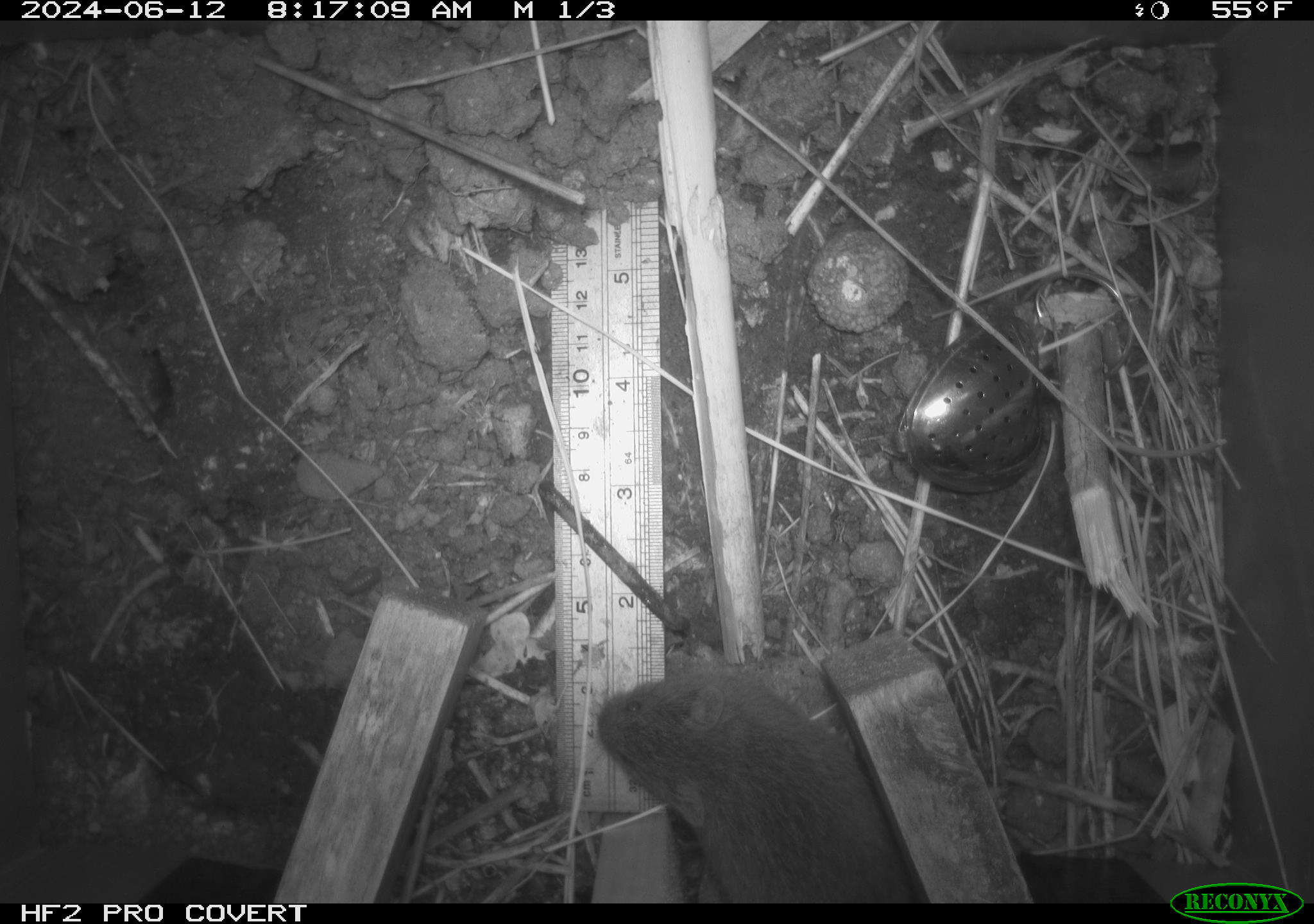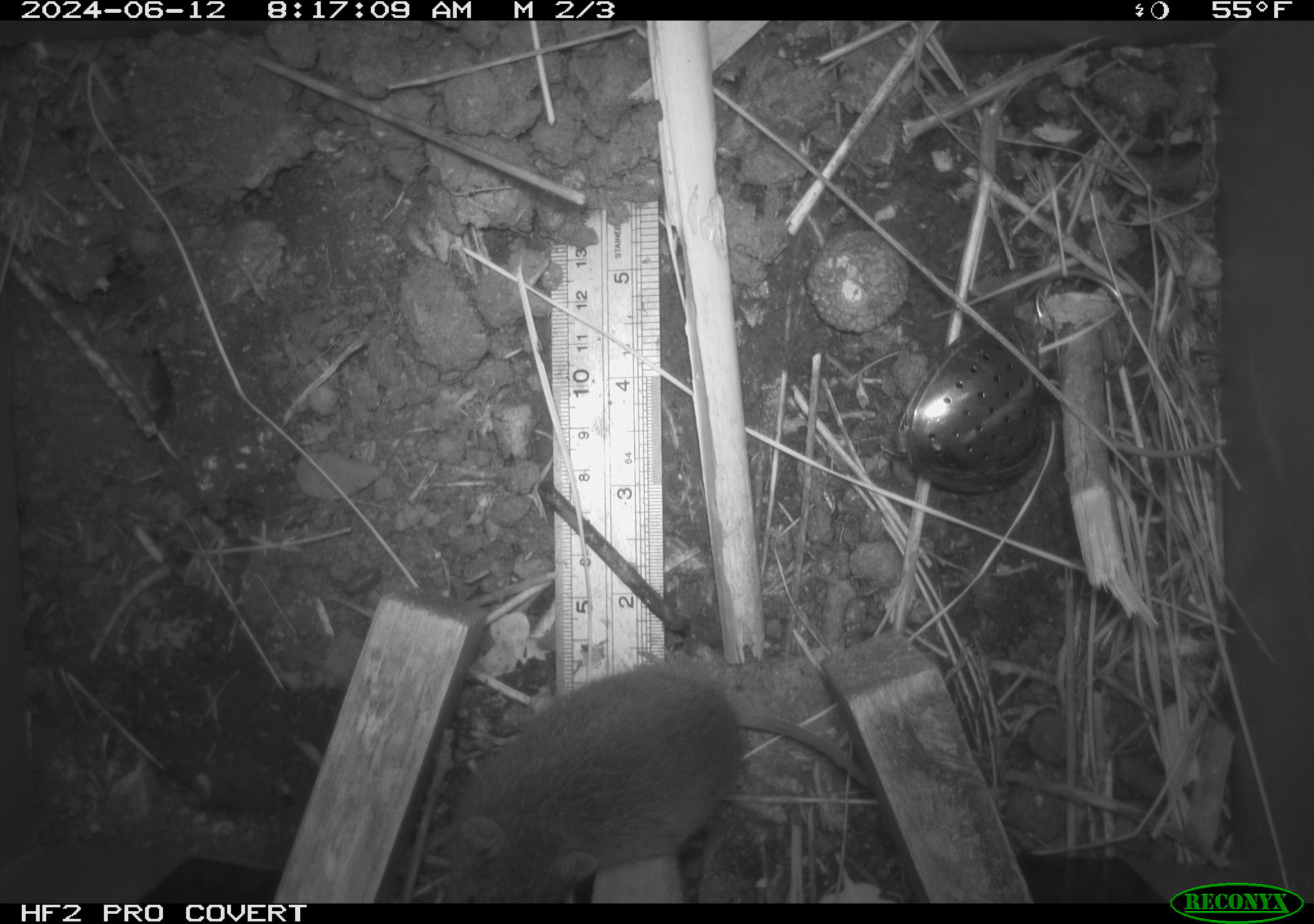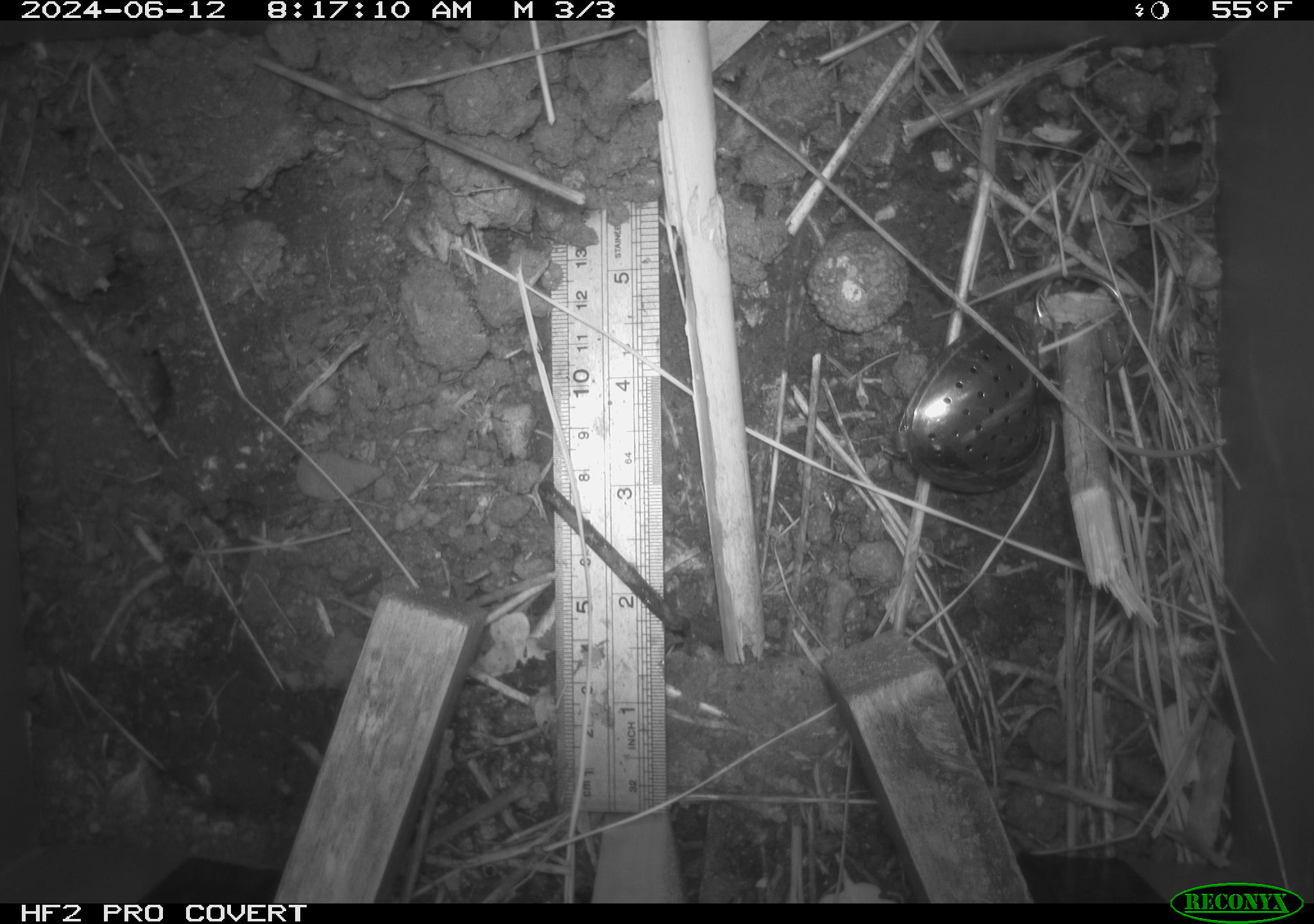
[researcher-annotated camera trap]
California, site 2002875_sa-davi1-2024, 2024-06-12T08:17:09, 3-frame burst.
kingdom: Animalia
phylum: Chordata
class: Mammalia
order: Rodentia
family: Cricetidae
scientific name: Arvicolinae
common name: voles, lemmings, and muskrats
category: arvicolinae subfamily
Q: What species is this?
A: Arvicolinae subfamily (voles, lemmings, and muskrats) (Arvicolinae).